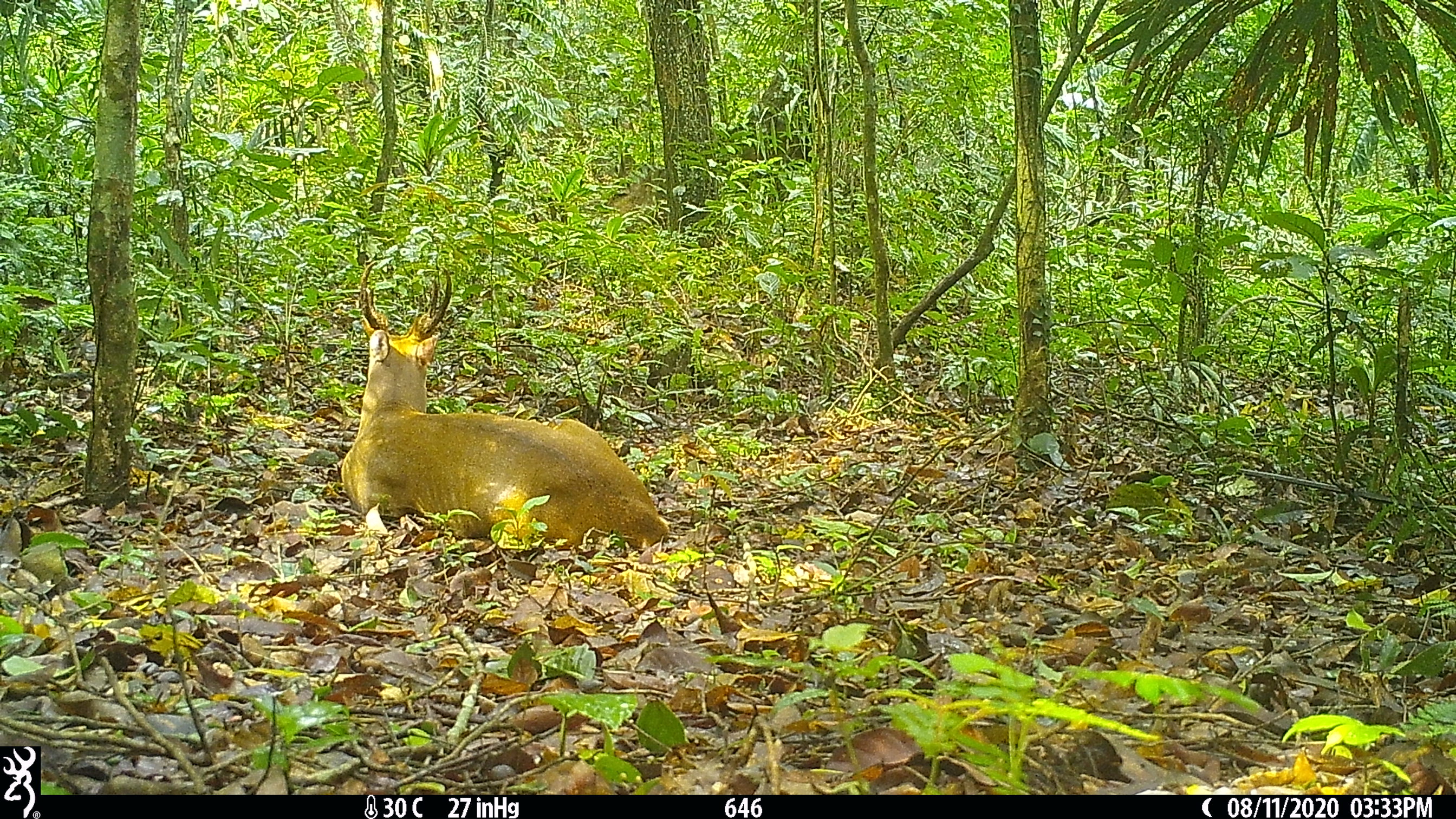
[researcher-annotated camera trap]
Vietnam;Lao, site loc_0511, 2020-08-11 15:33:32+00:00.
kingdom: Animalia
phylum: Chordata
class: Mammalia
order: Artiodactyla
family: Cervidae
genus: Muntiacus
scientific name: Muntiacus vuquangensis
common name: large-antlered muntjac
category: large antlered muntjac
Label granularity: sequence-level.